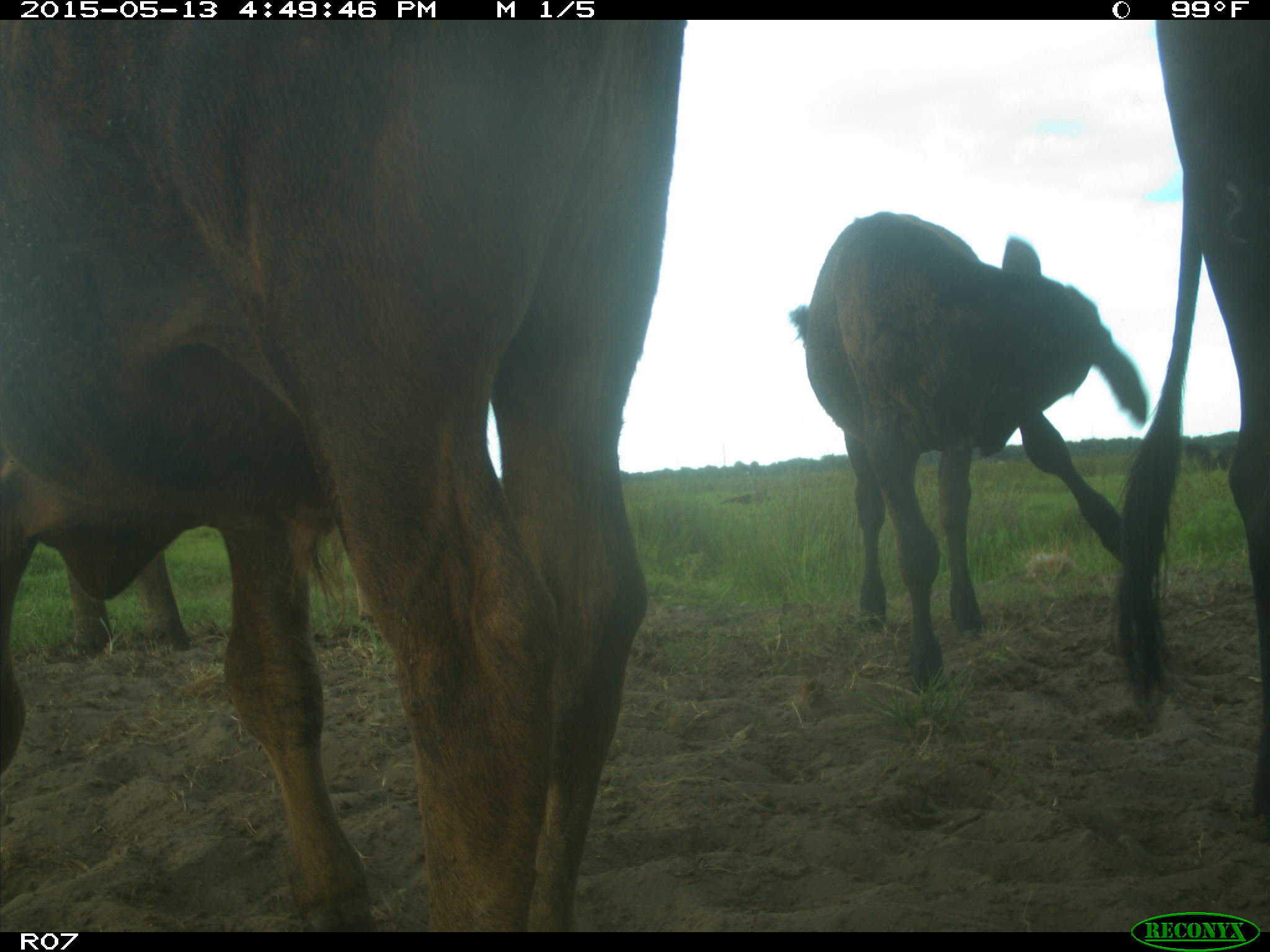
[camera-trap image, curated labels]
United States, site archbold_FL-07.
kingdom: Animalia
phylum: Chordata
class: Mammalia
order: Artiodactyla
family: Bovidae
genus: Bos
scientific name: Bos taurus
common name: domestic cow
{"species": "Bos taurus (domestic cow)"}